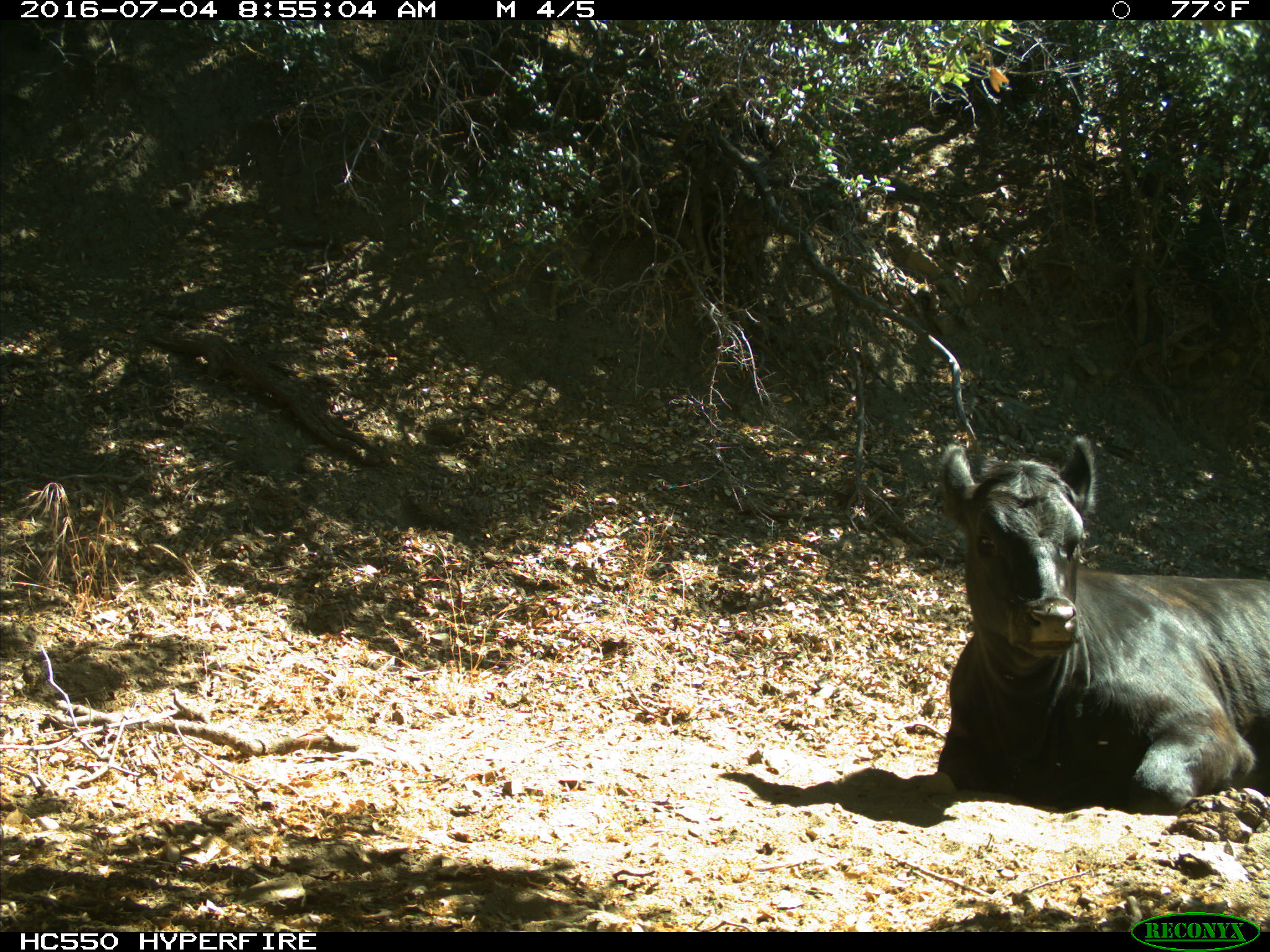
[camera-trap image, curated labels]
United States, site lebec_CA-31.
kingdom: Animalia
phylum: Chordata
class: Mammalia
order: Artiodactyla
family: Bovidae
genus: Bos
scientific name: Bos taurus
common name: domestic cow